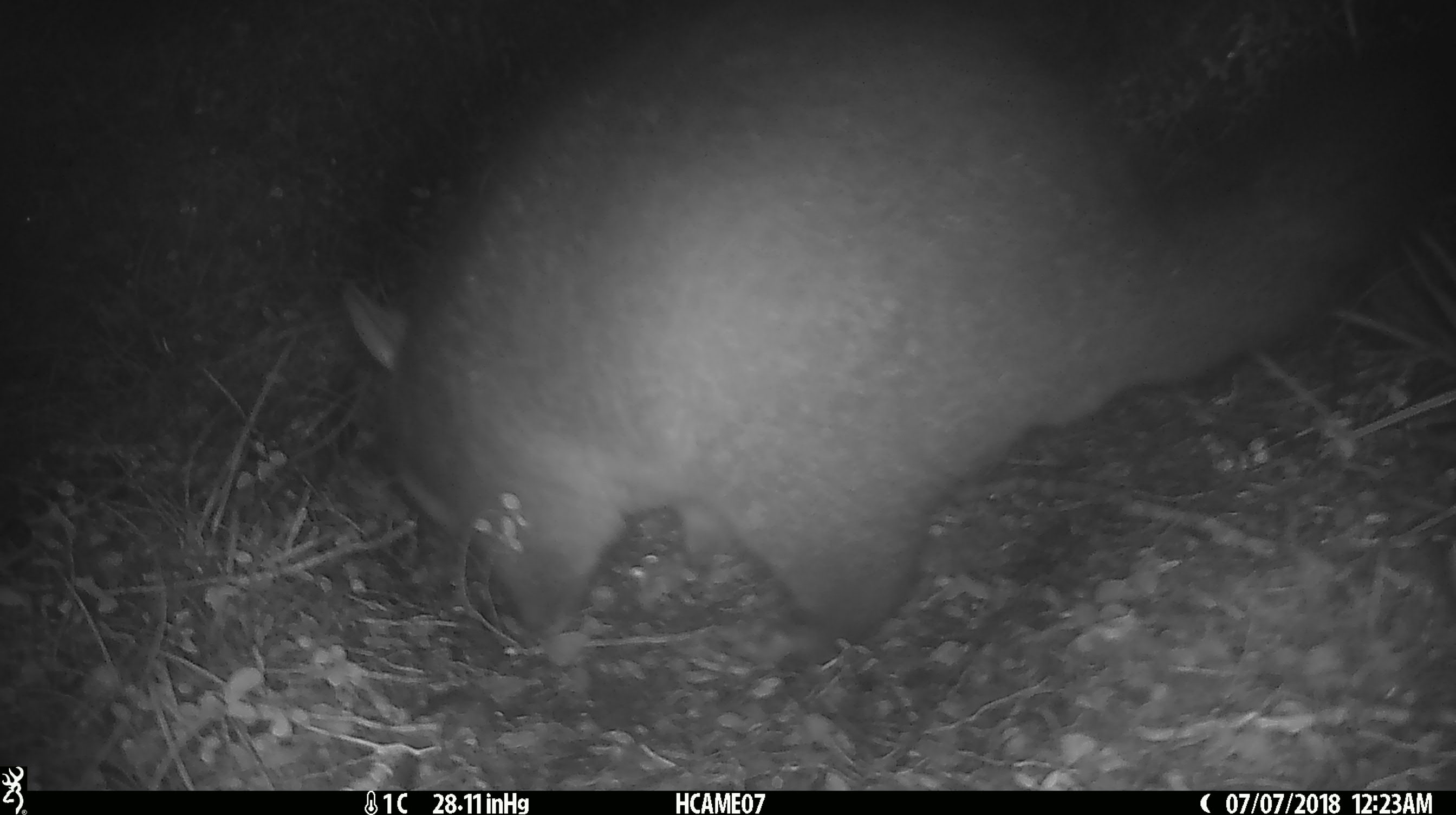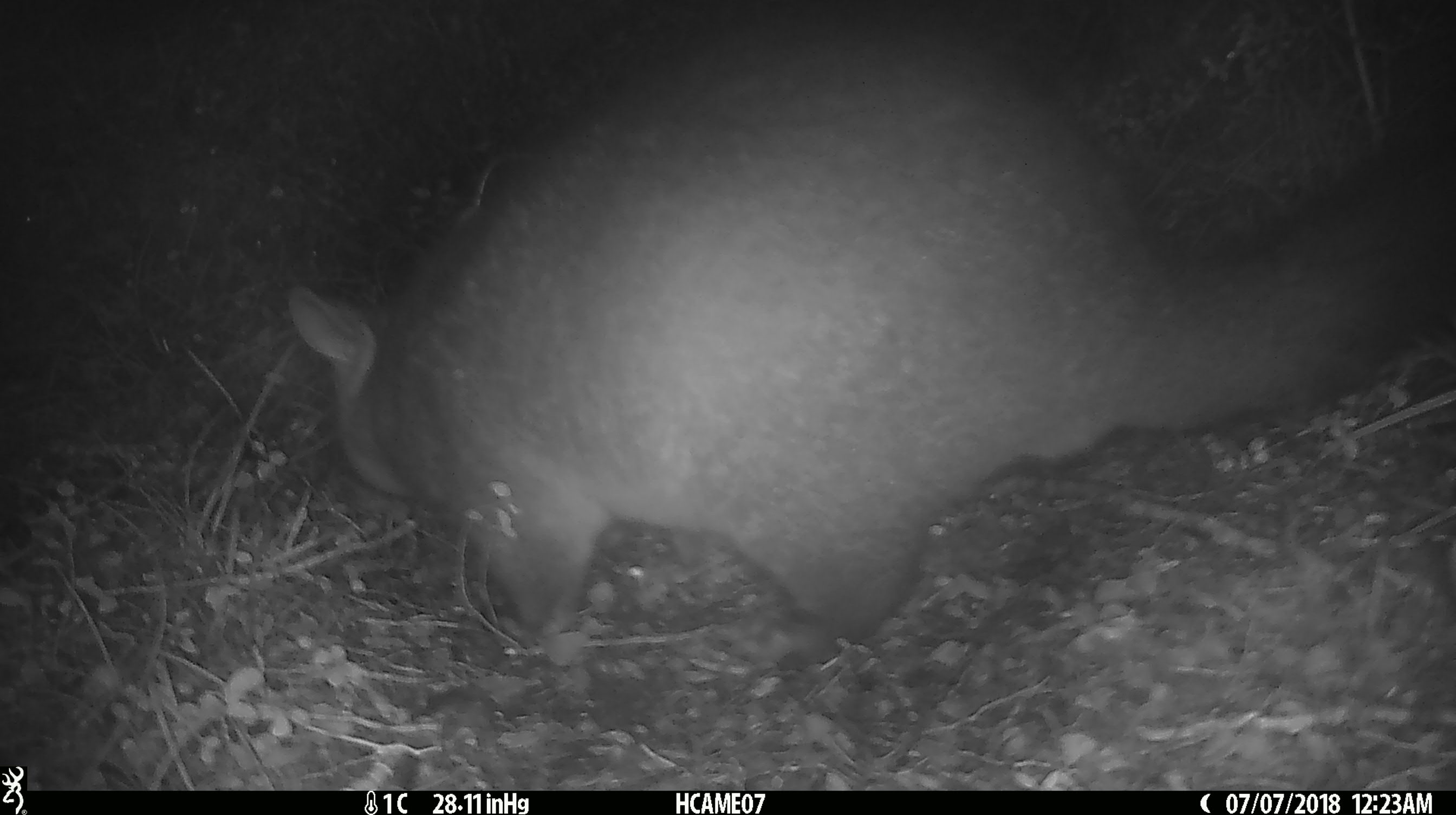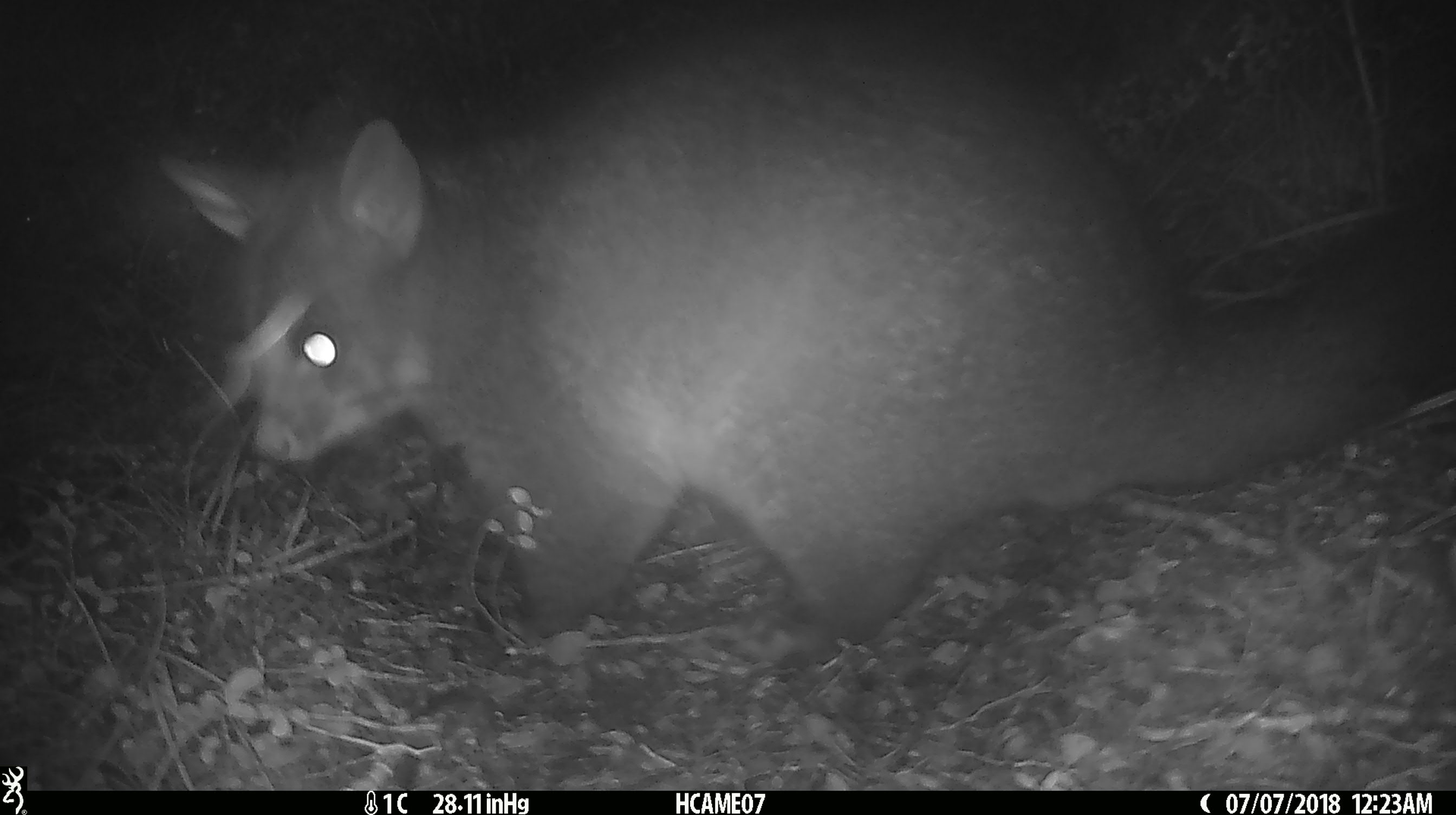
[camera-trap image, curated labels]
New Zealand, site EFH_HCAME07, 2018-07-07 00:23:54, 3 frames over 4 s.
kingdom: Animalia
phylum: Chordata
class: Mammalia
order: Diprotodontia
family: Phalangeridae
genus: Trichosurus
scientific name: Trichosurus vulpecula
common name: common brushtail possum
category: possum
Possum (common brushtail possum) (Trichosurus vulpecula).